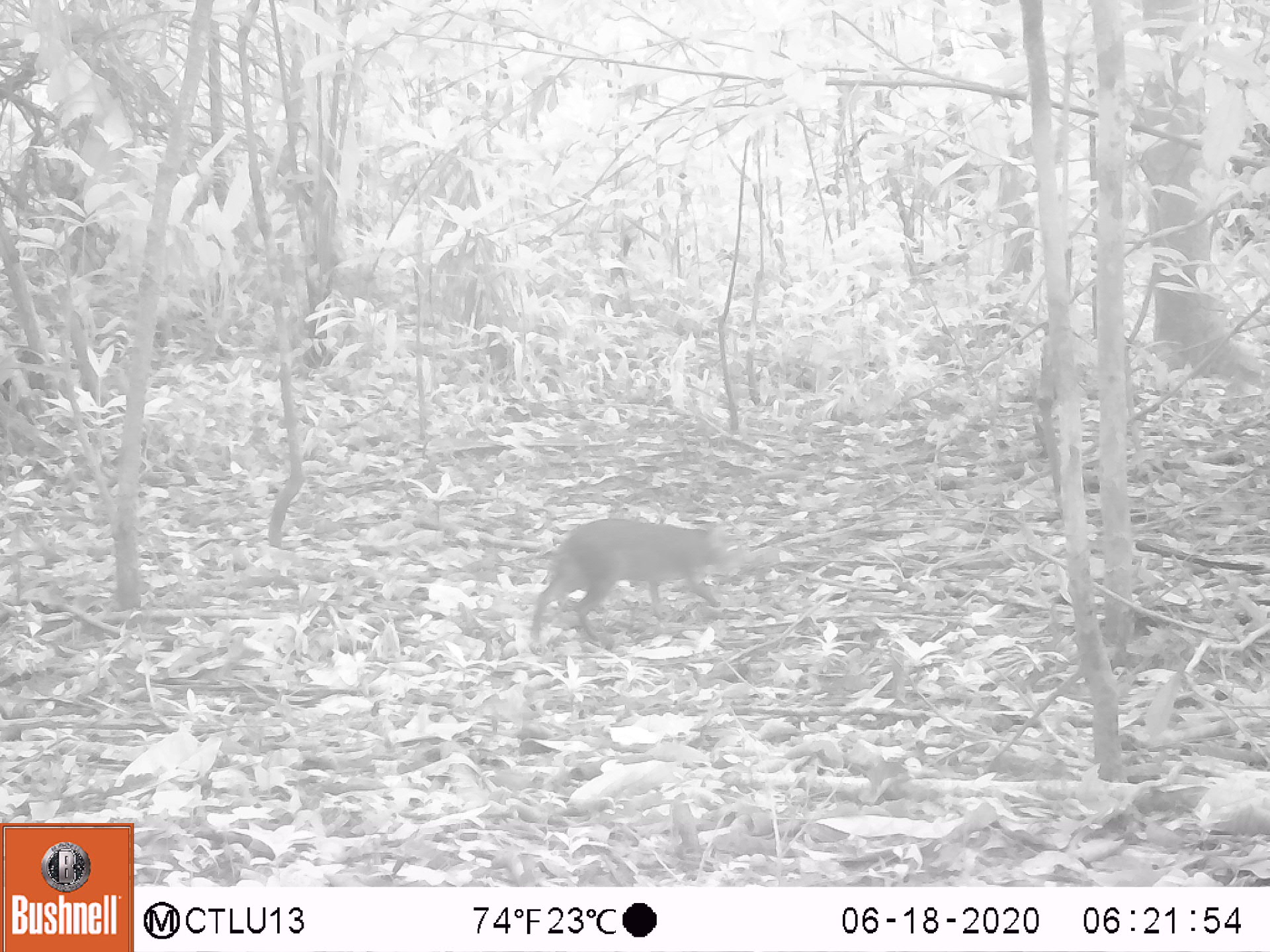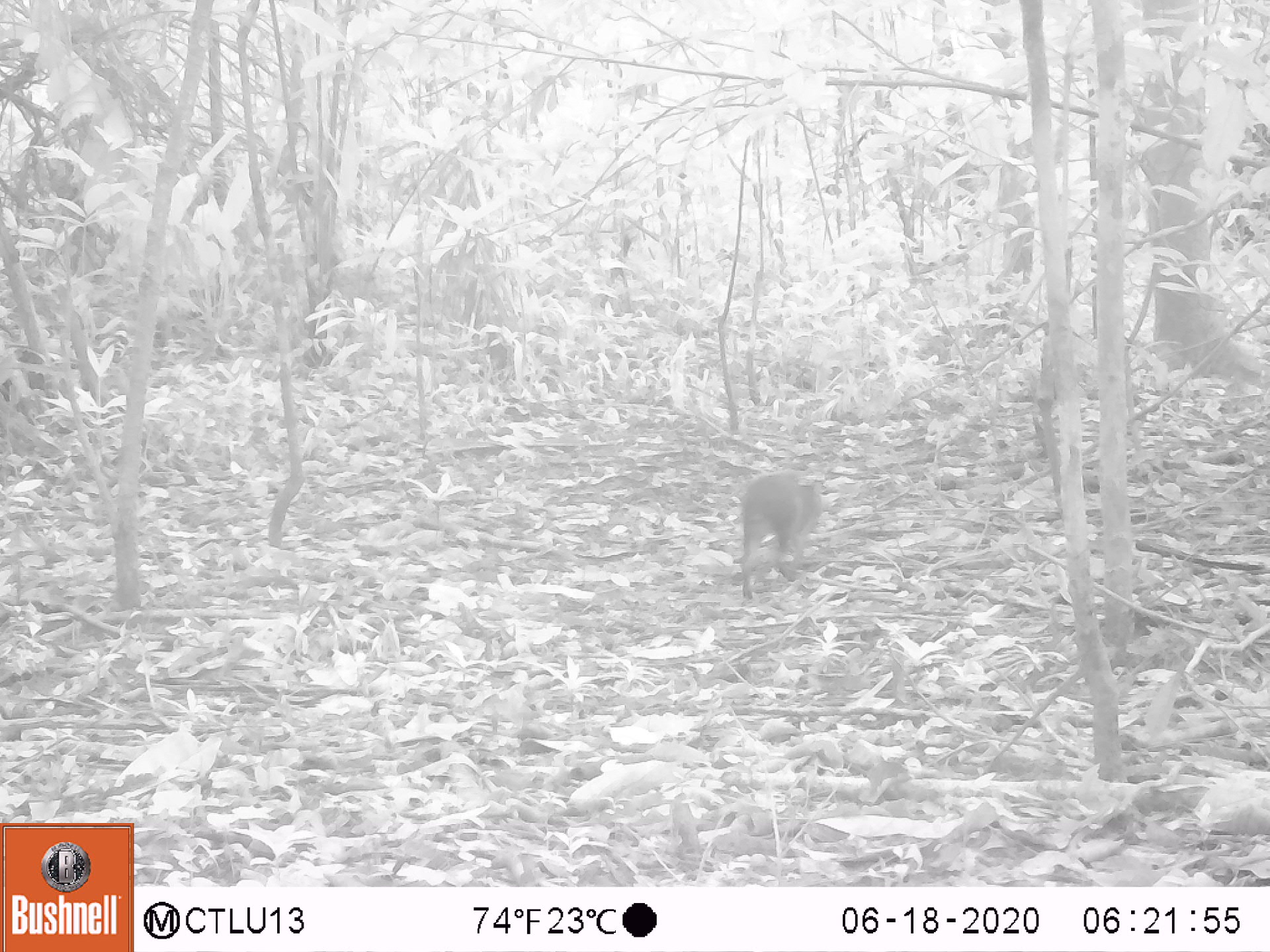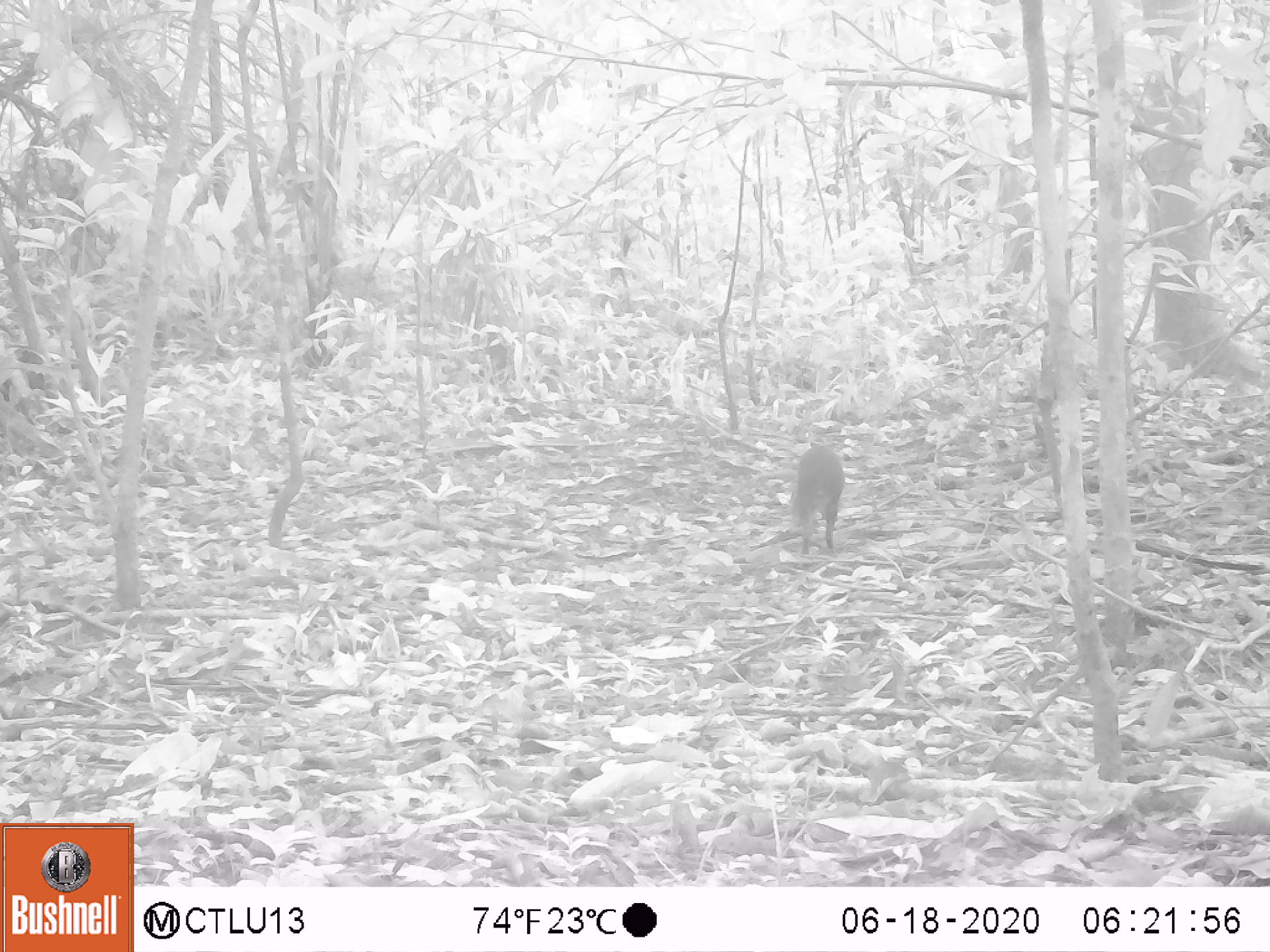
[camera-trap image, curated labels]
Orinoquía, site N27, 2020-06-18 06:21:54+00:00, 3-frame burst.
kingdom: Animalia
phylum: Chordata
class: Mammalia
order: Rodentia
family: Dasyproctidae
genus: Dasyprocta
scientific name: Dasyprocta fuliginosa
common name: black agouti